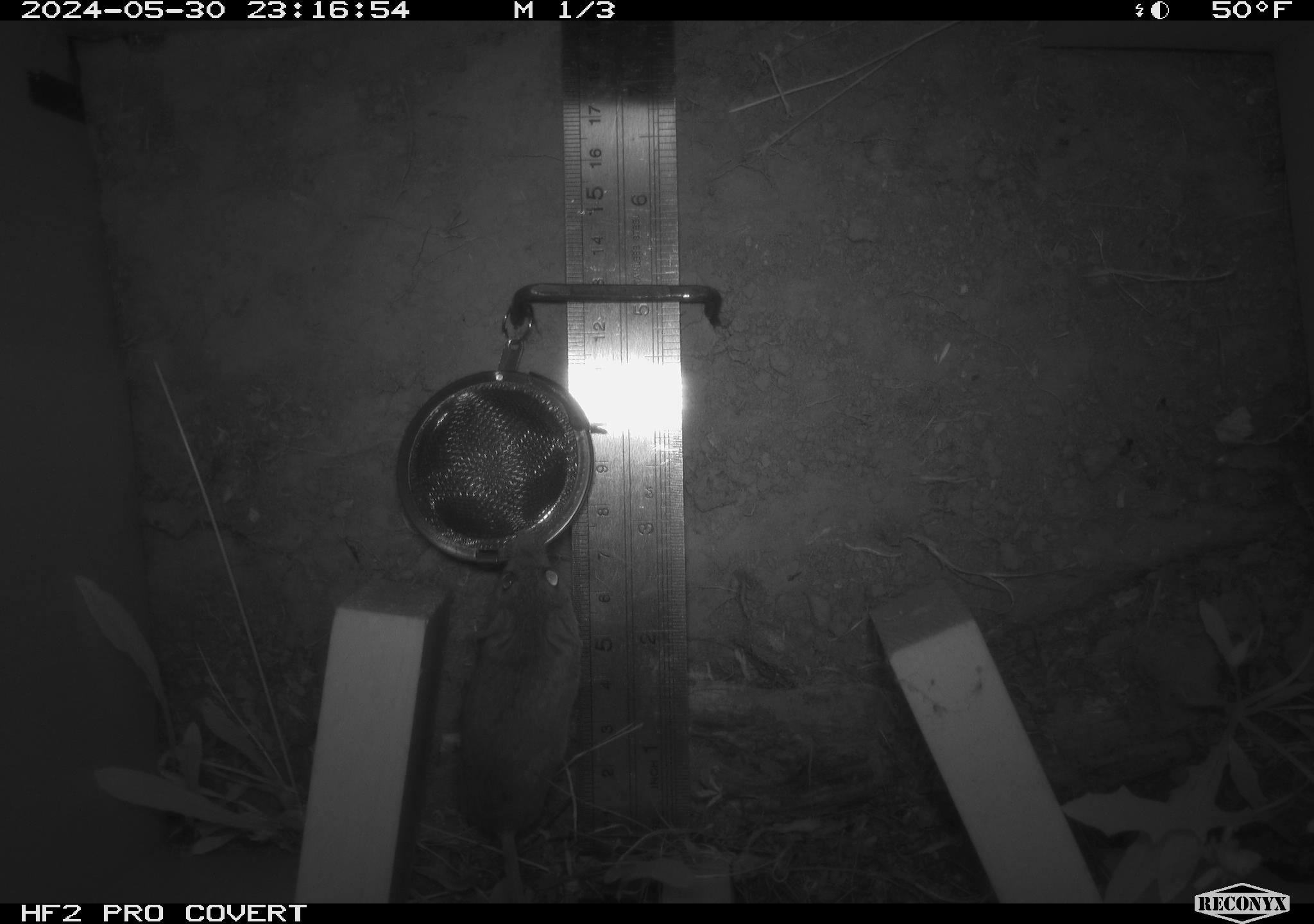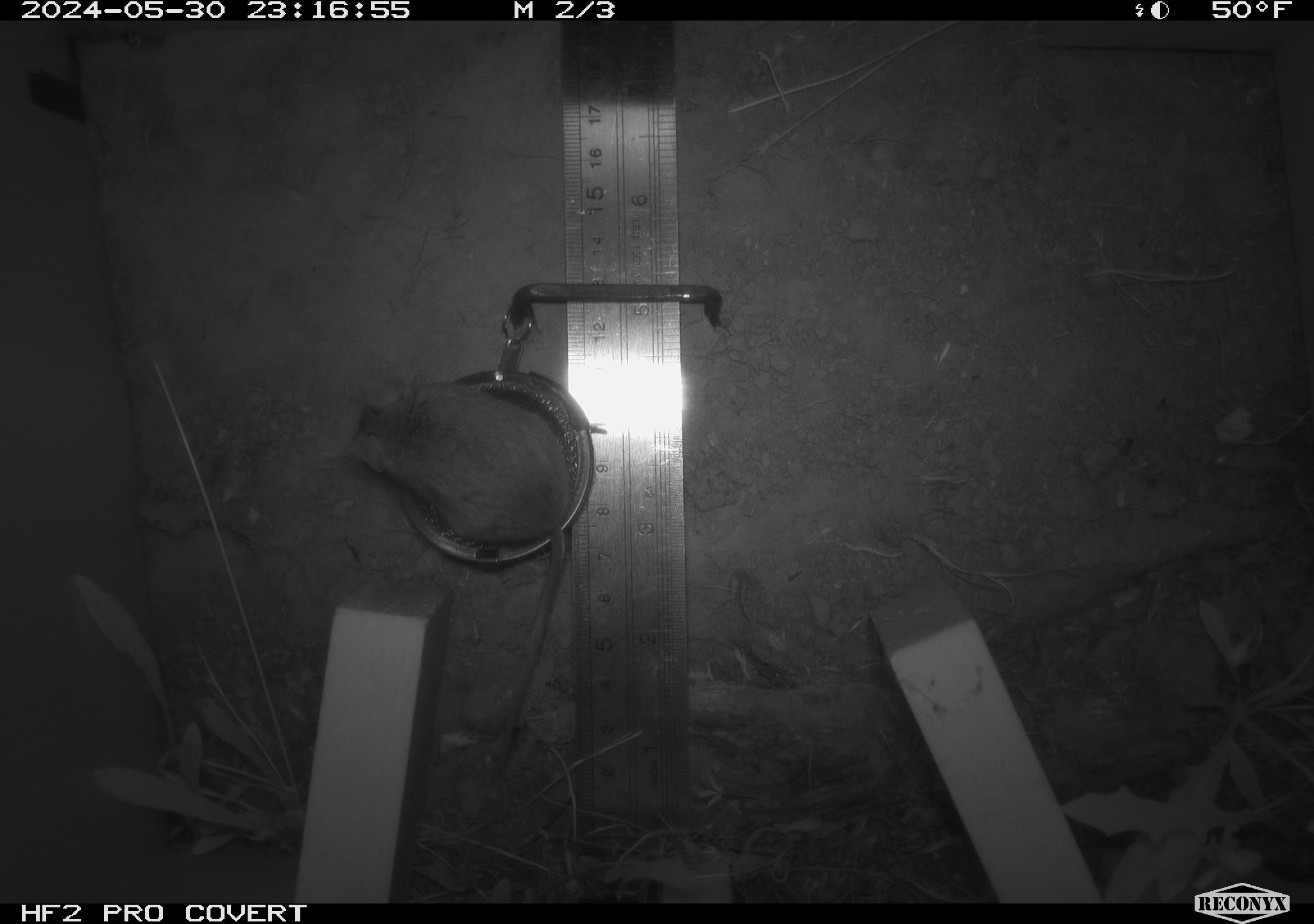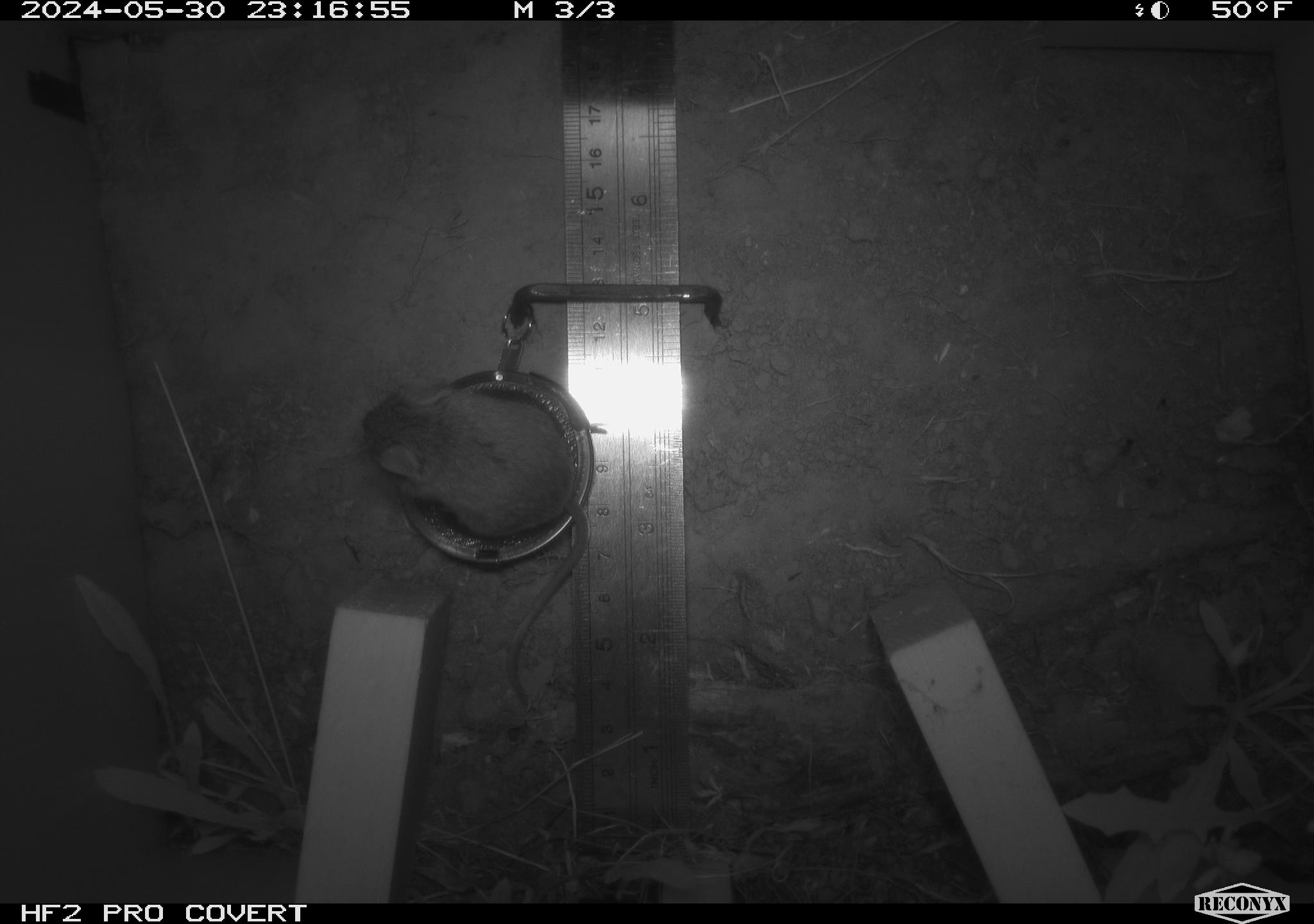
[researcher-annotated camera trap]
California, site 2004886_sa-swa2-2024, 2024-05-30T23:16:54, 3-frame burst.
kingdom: Animalia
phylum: Chordata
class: Mammalia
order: Rodentia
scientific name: Rodentia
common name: mouse species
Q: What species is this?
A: Mouse species (Rodentia).